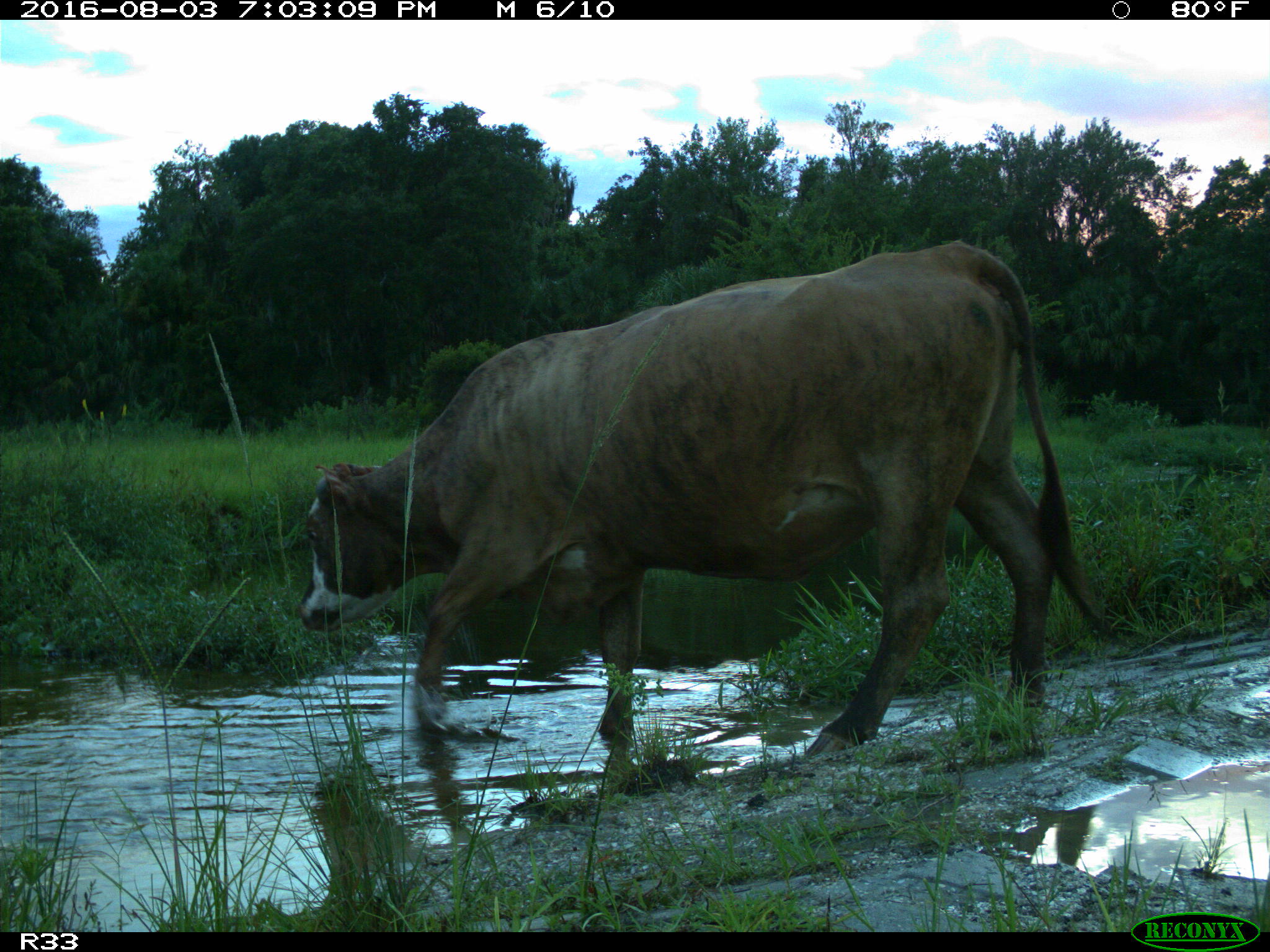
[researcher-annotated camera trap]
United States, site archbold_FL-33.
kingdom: Animalia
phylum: Chordata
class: Mammalia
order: Artiodactyla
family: Bovidae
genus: Bos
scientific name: Bos taurus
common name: domestic cow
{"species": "Bos taurus (domestic cow)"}